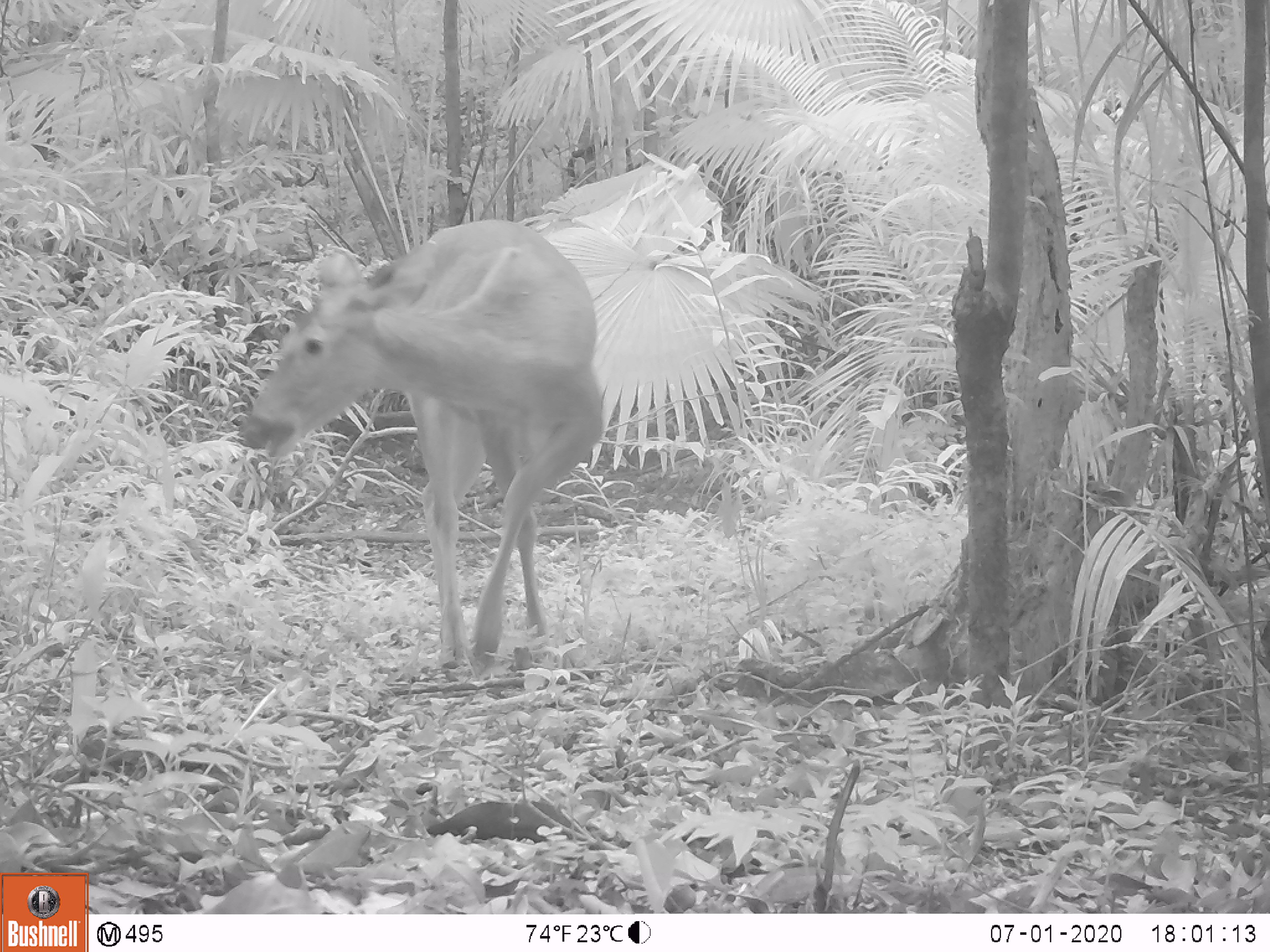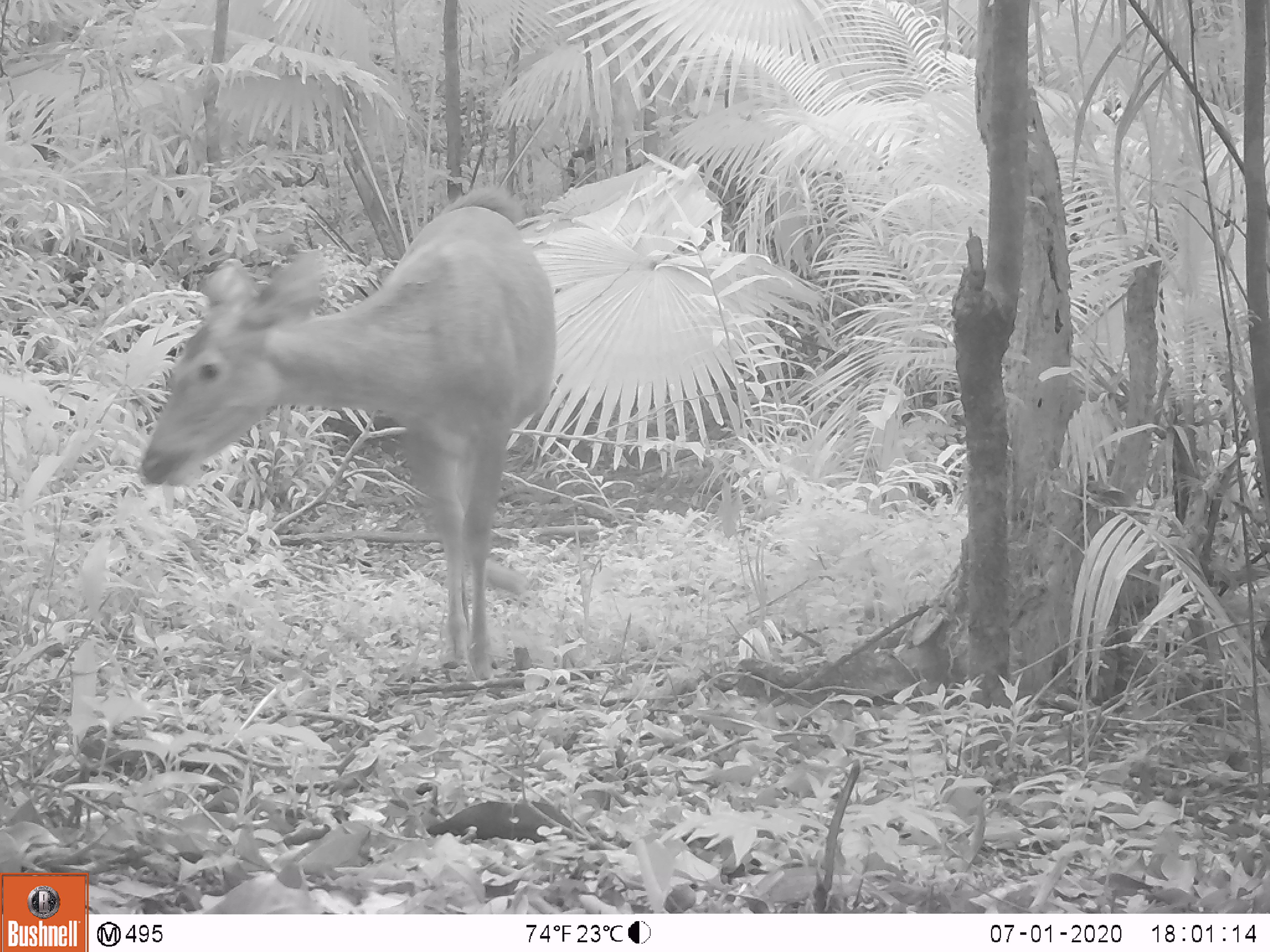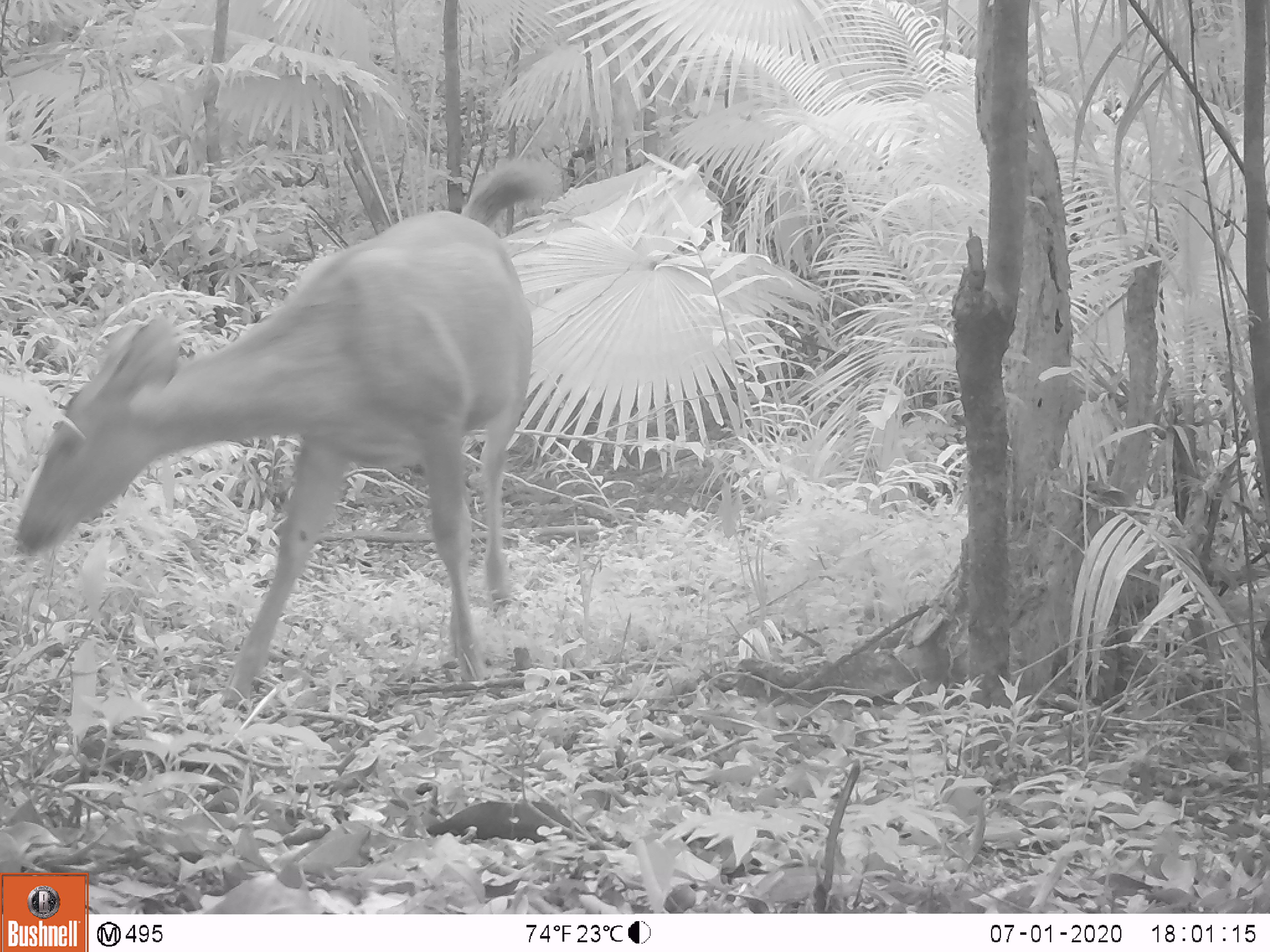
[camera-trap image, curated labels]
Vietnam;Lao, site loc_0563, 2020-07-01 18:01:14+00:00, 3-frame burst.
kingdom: Animalia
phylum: Chordata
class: Mammalia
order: Artiodactyla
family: Cervidae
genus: Rusa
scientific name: Rusa unicolor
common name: sambar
Sambar (Rusa unicolor). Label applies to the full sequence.